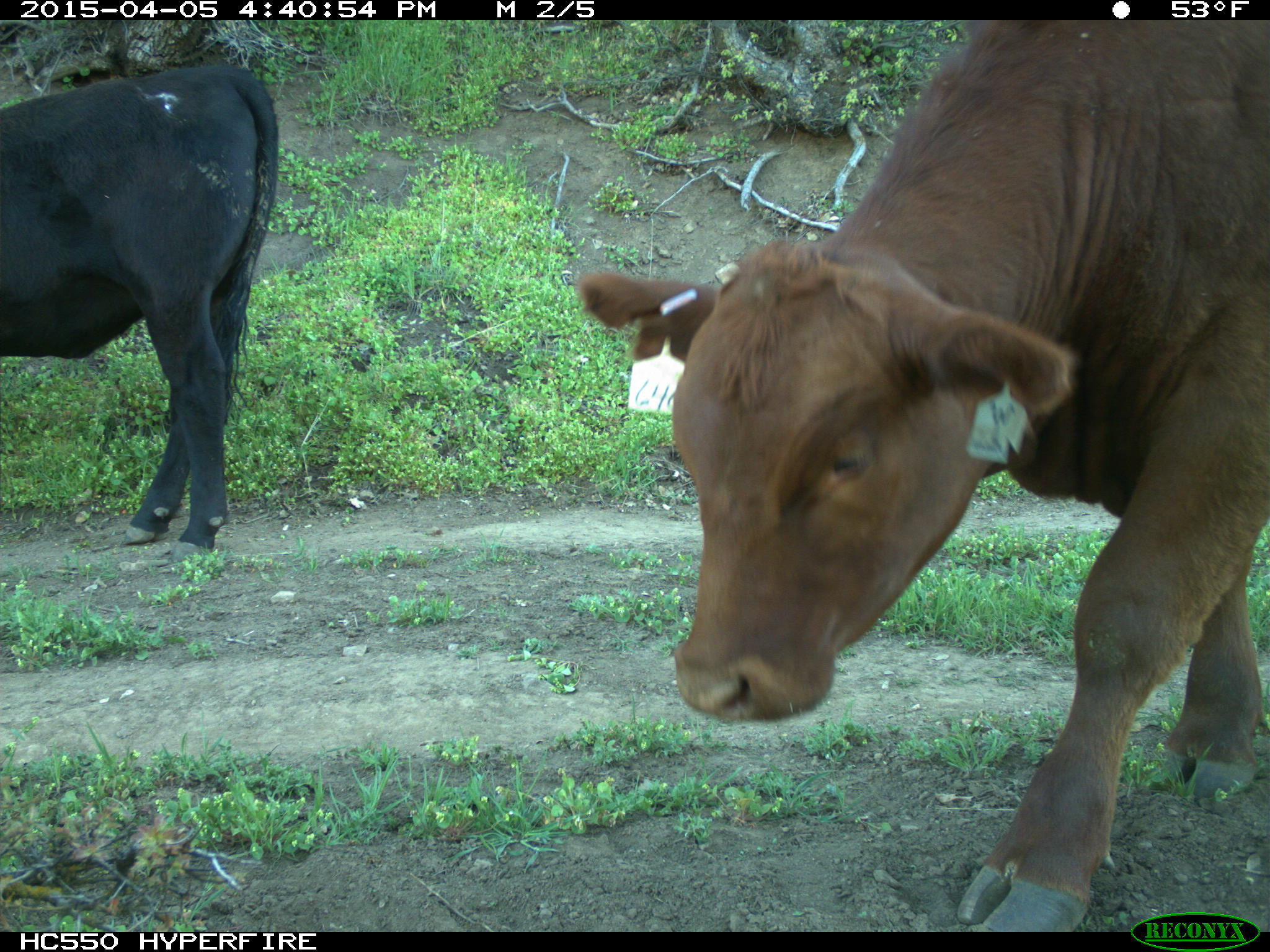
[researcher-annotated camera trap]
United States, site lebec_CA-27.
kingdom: Animalia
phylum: Chordata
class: Mammalia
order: Artiodactyla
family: Bovidae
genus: Bos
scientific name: Bos taurus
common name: domestic cow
Bos taurus (domestic cow).